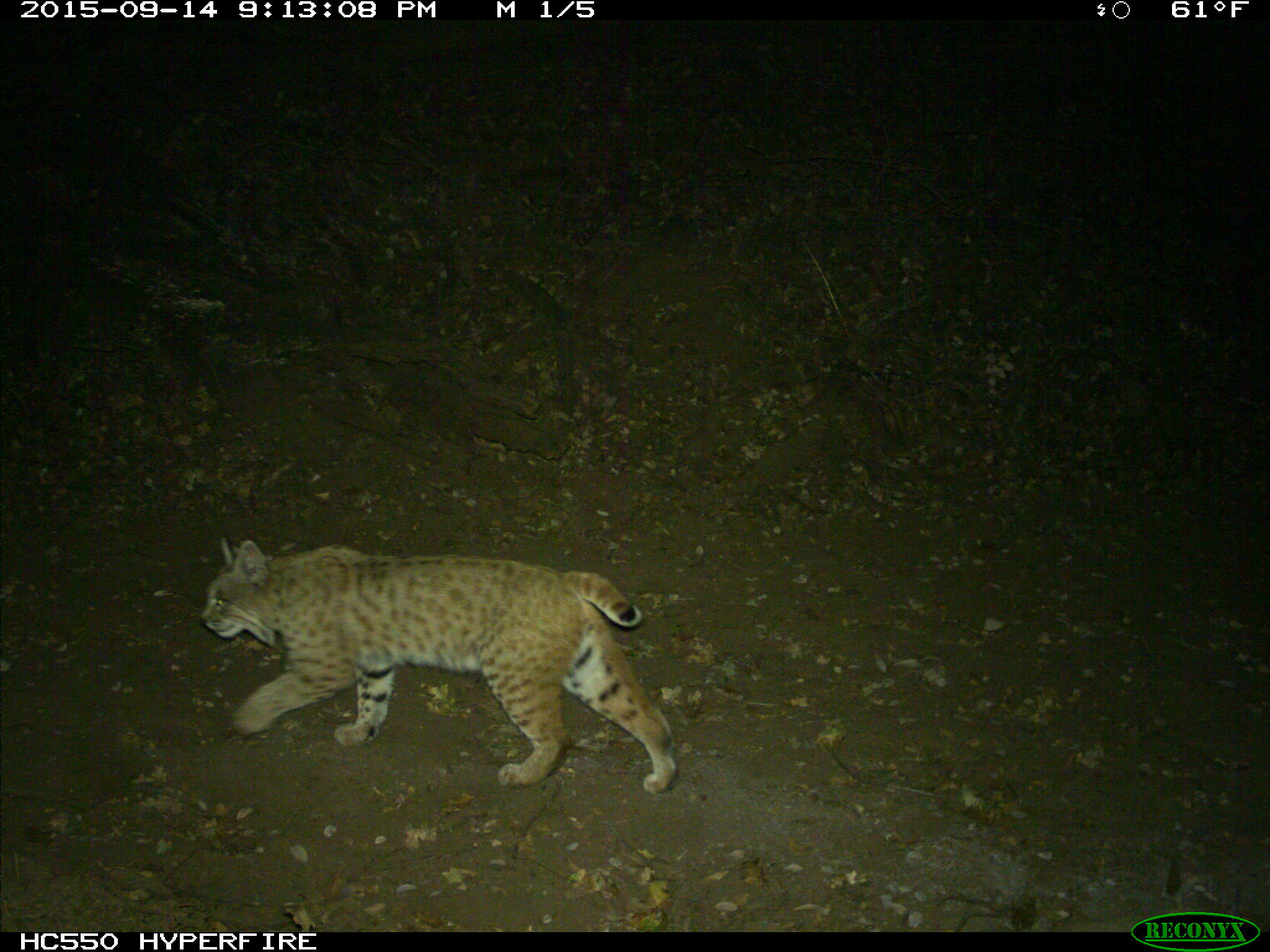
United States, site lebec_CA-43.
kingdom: Animalia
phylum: Chordata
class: Mammalia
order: Carnivora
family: Felidae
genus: Lynx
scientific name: Lynx rufus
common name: bobcat